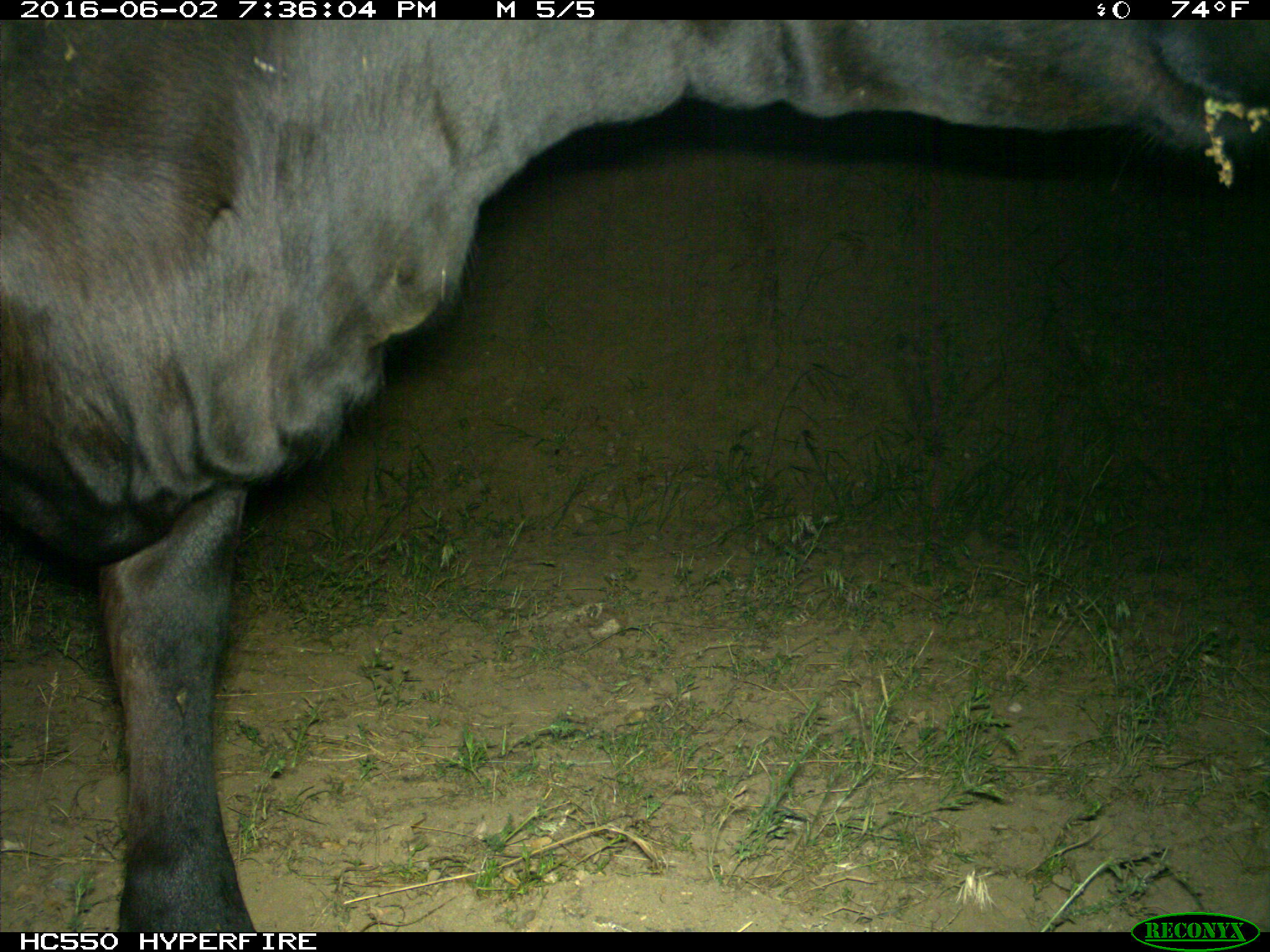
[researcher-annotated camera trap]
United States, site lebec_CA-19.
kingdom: Animalia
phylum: Chordata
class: Mammalia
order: Artiodactyla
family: Bovidae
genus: Bos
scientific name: Bos taurus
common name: domestic cow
Bos taurus (domestic cow).